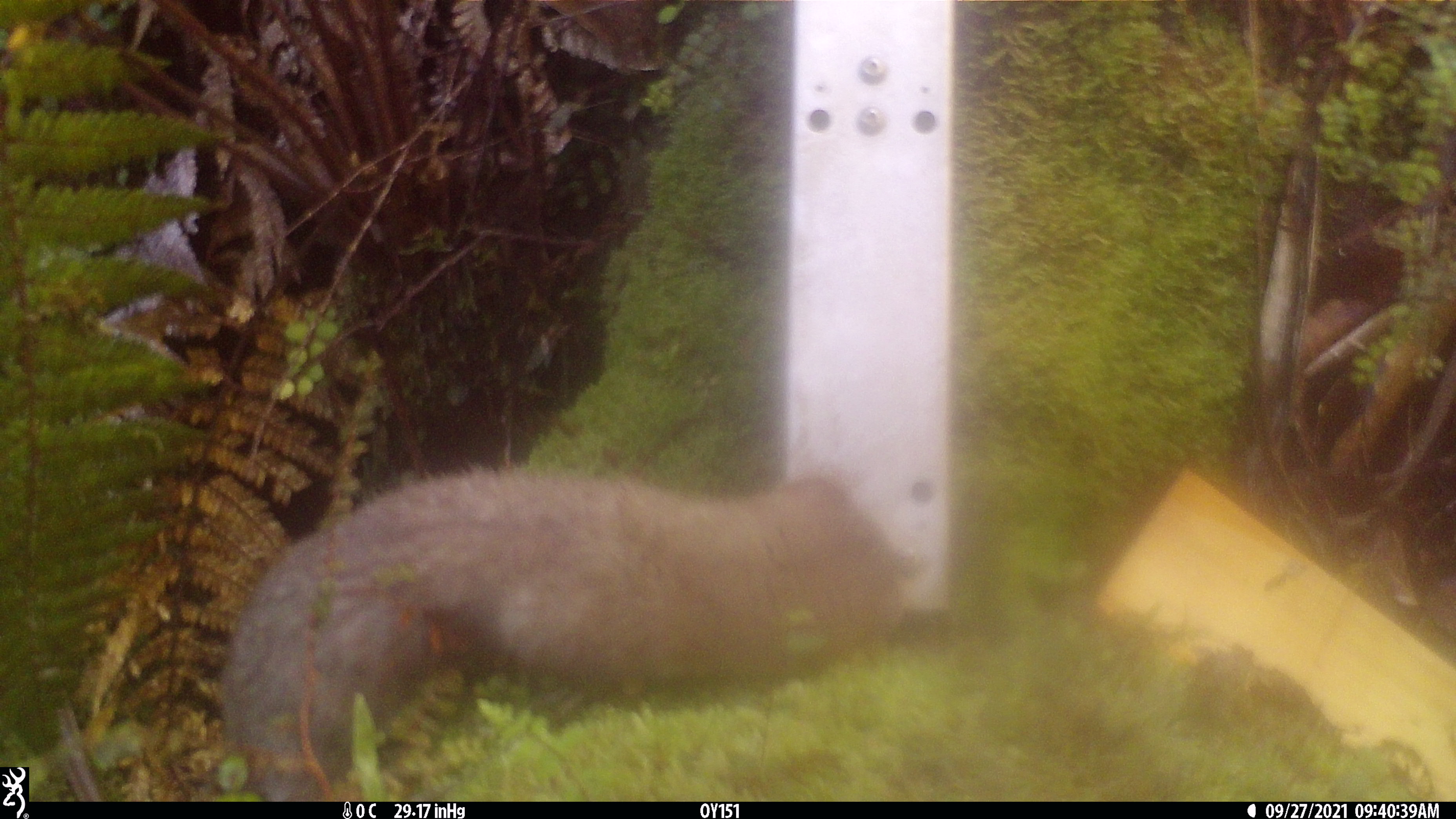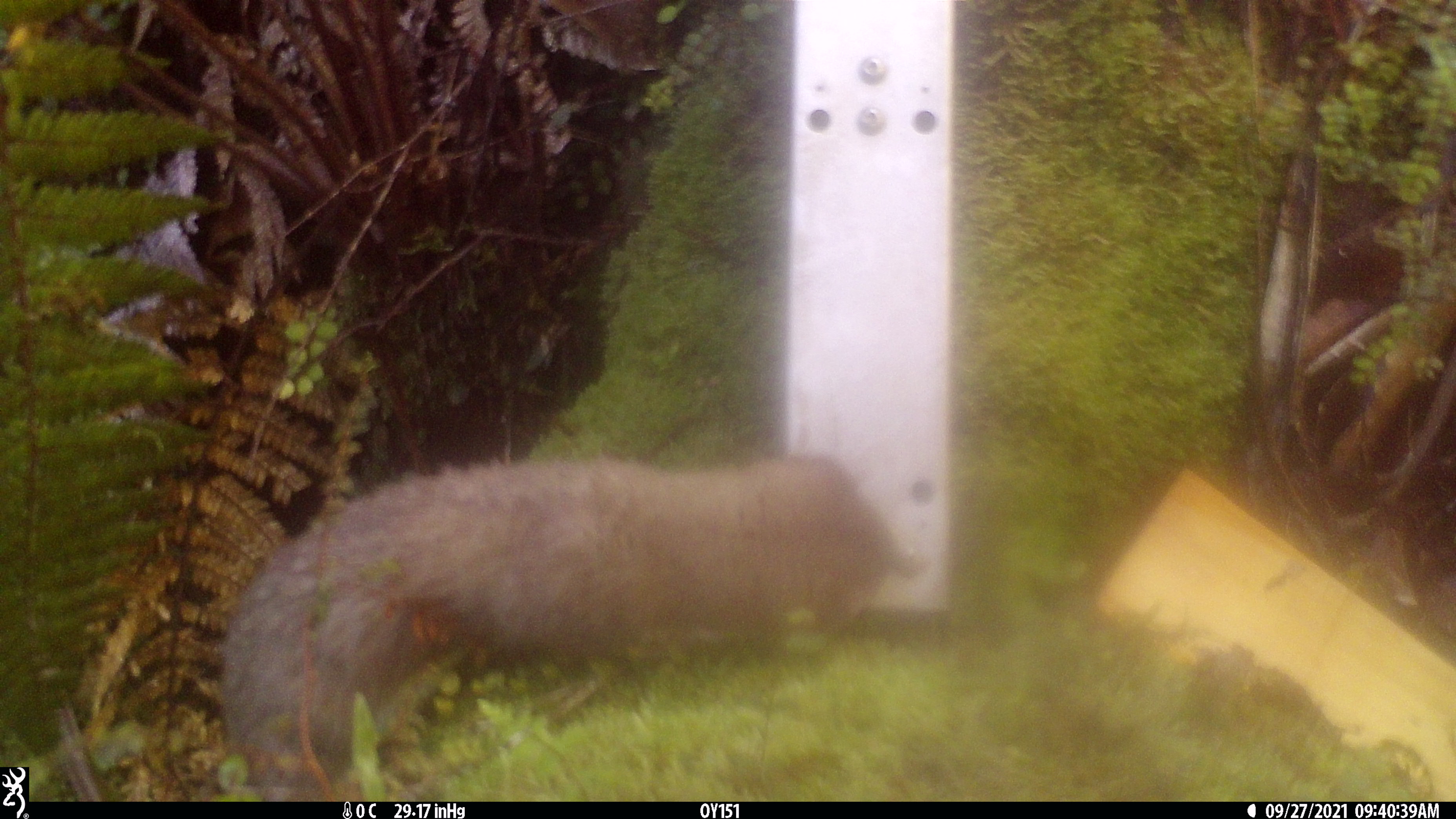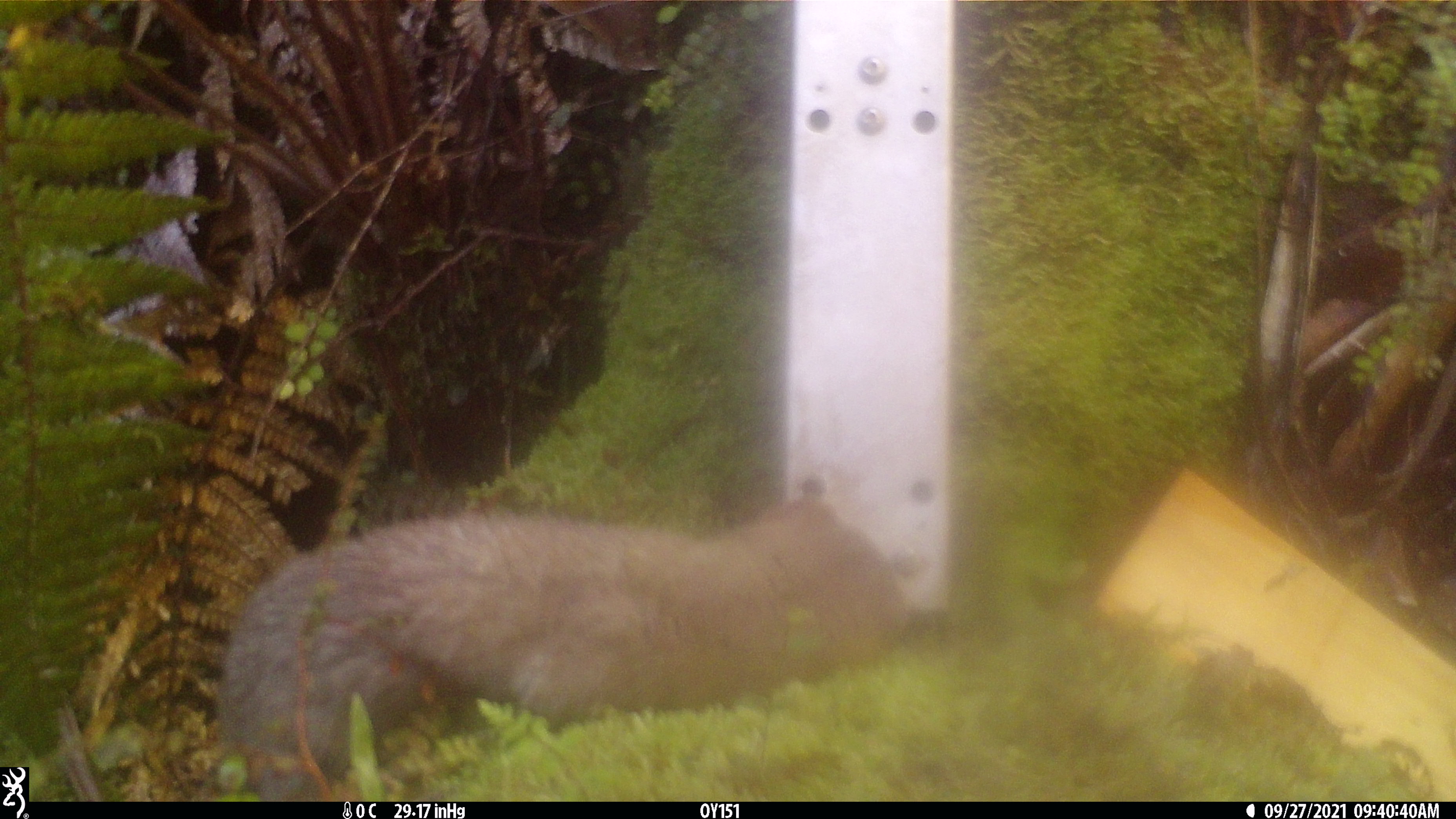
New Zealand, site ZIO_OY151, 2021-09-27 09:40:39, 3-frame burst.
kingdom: Animalia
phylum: Chordata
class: Mammalia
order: Carnivora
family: Mustelidae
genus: Mustela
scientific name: Mustela erminea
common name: stoat